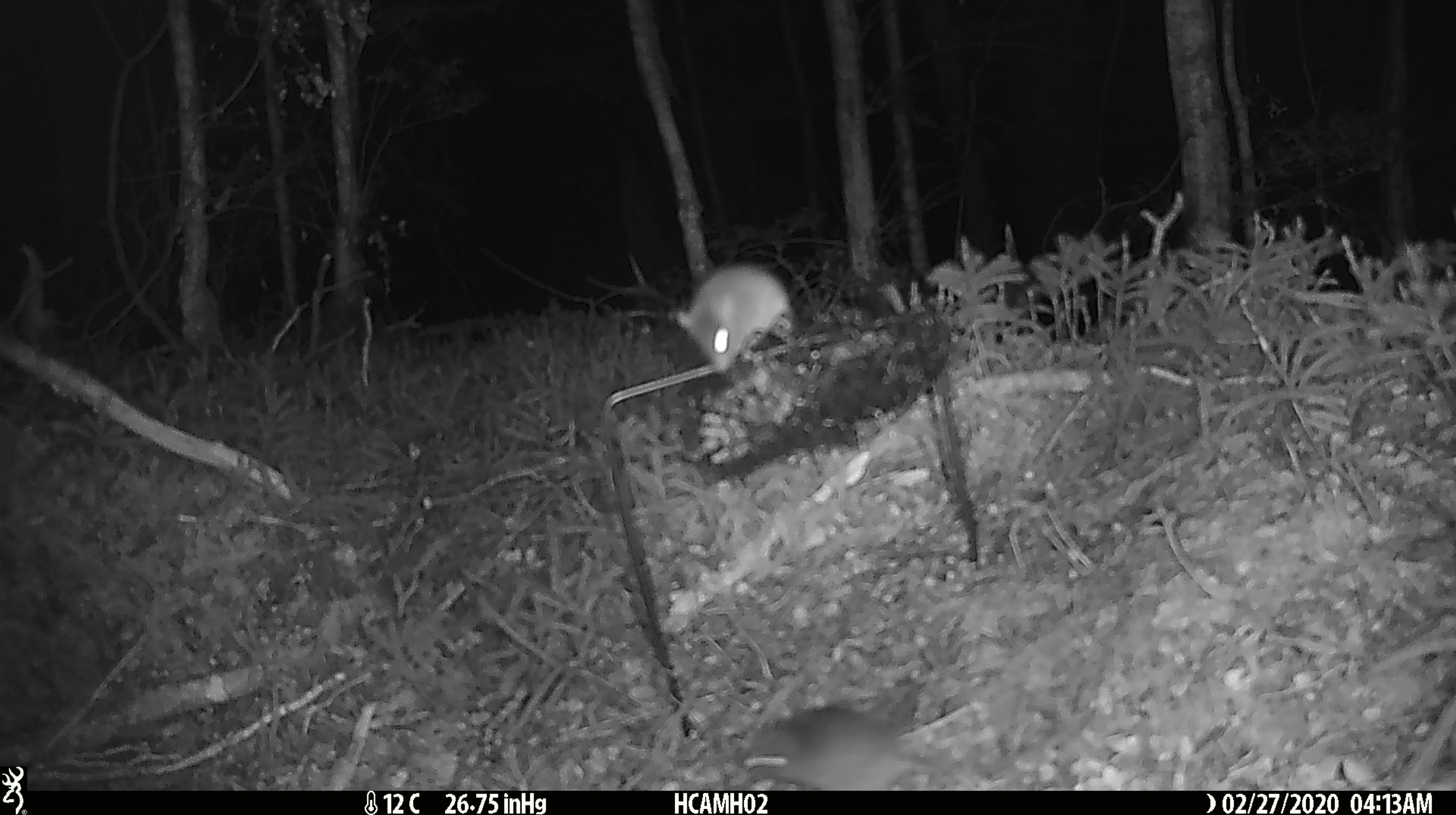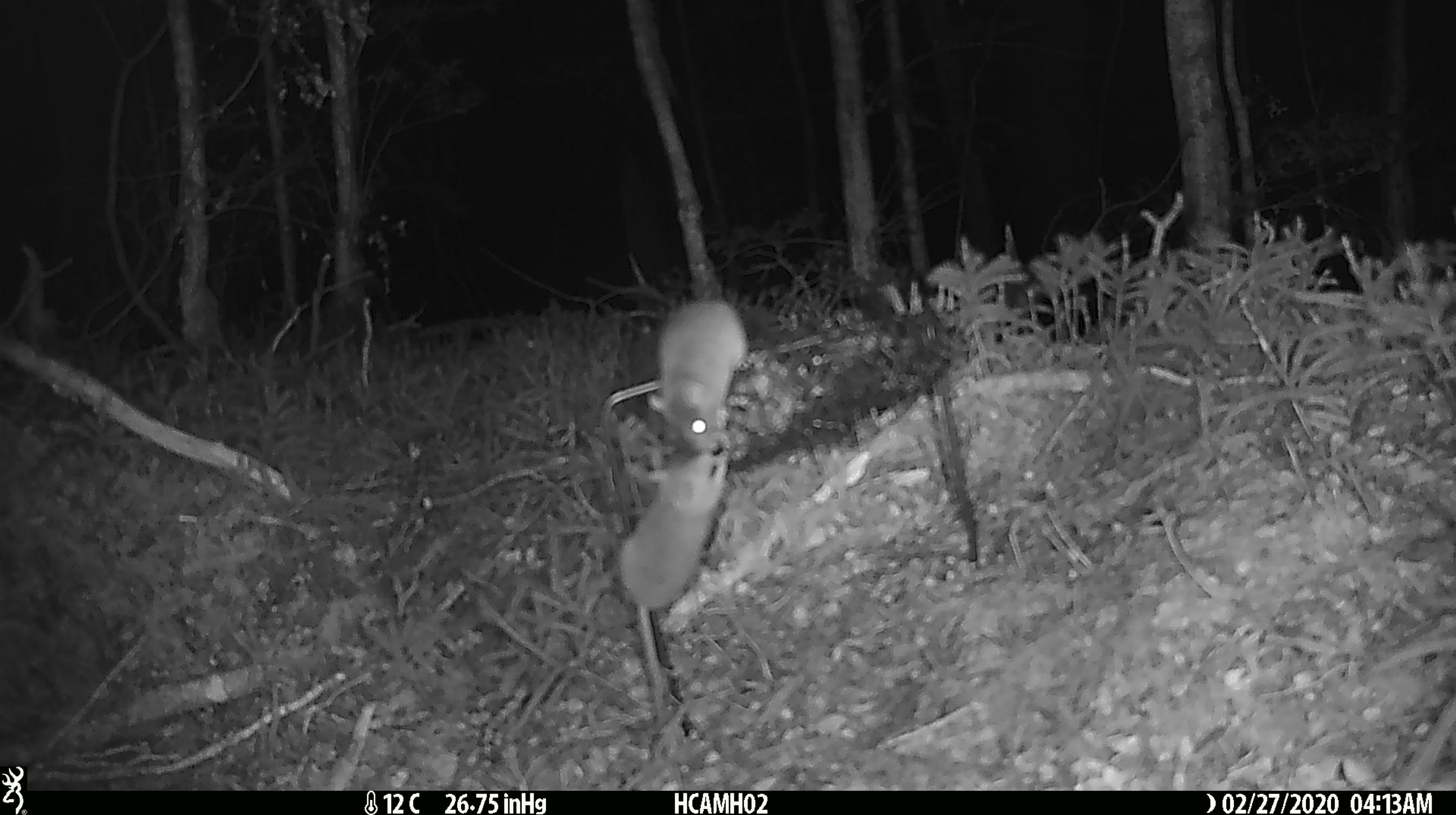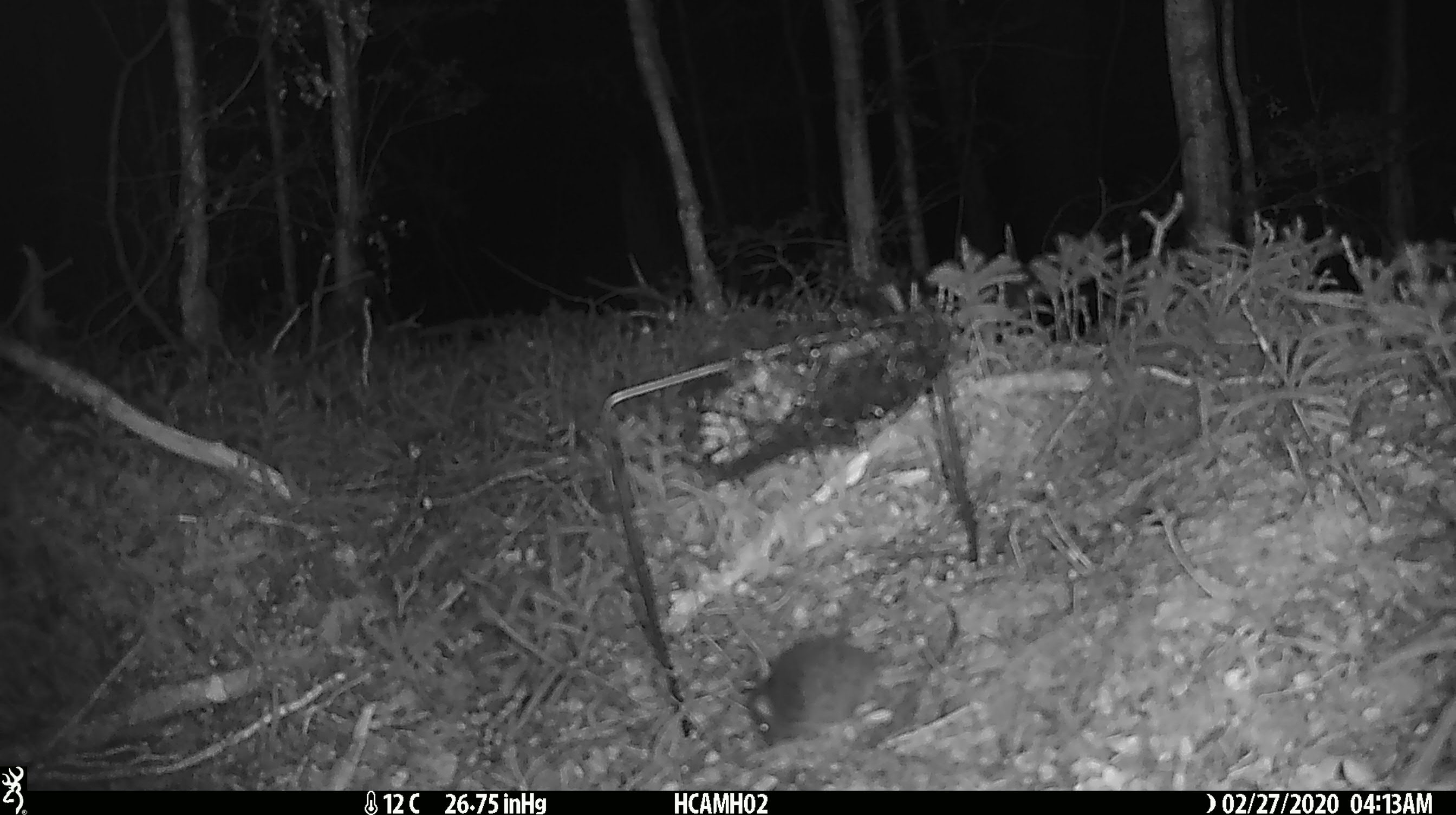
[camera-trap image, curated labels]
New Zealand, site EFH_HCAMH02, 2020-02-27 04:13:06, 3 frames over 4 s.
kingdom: Animalia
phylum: Chordata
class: Mammalia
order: Rodentia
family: Muridae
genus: Mus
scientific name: Mus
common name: mouse